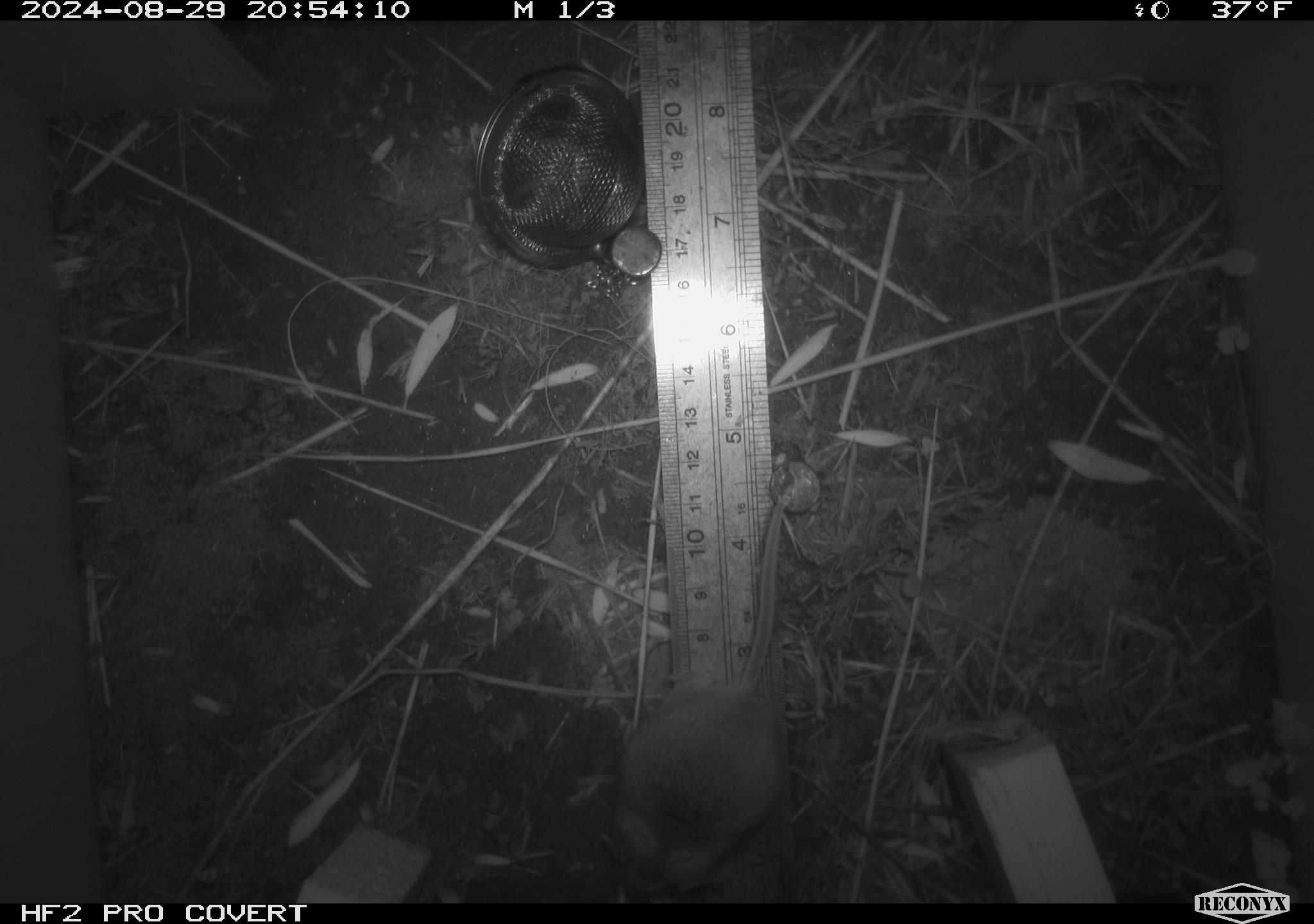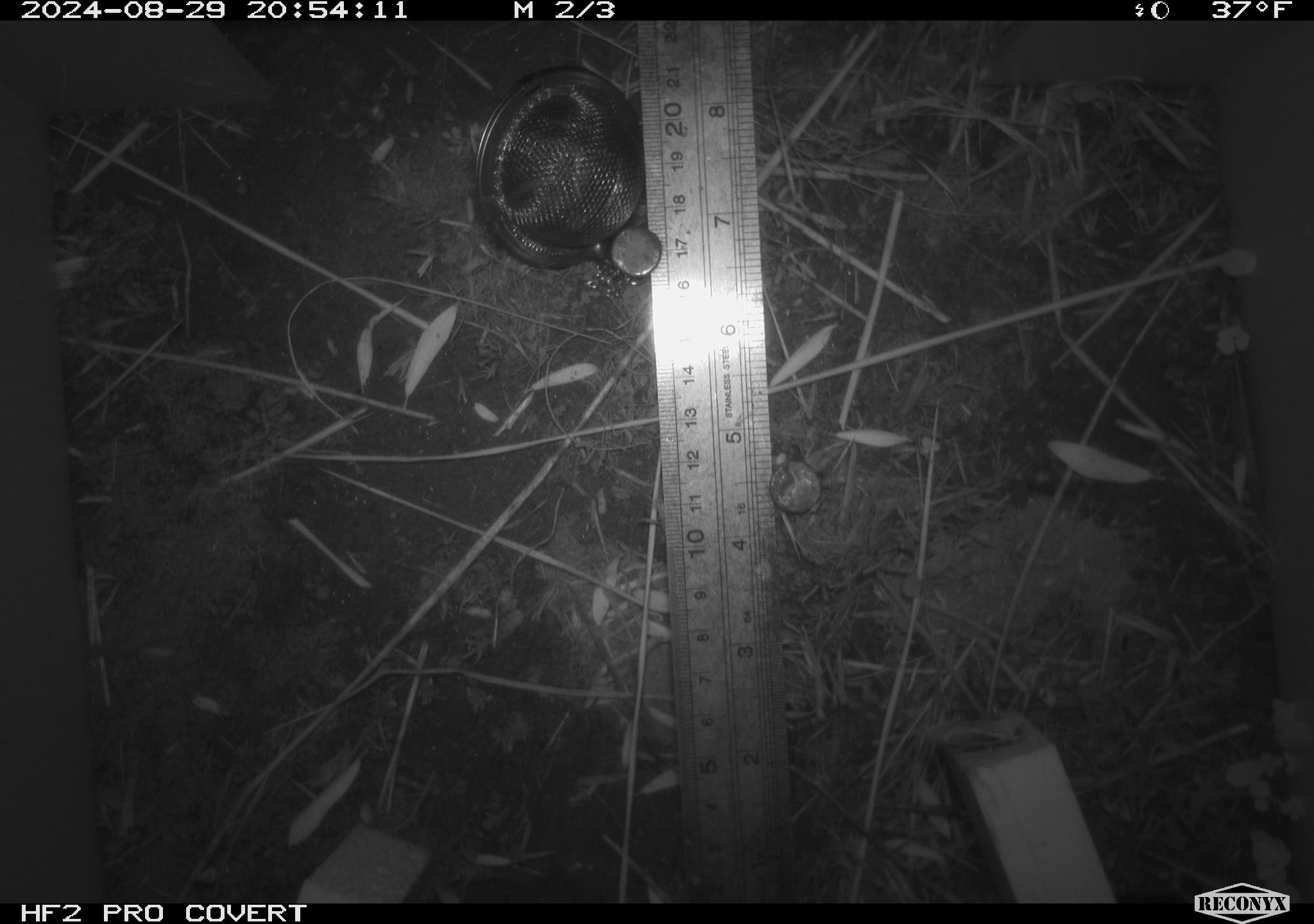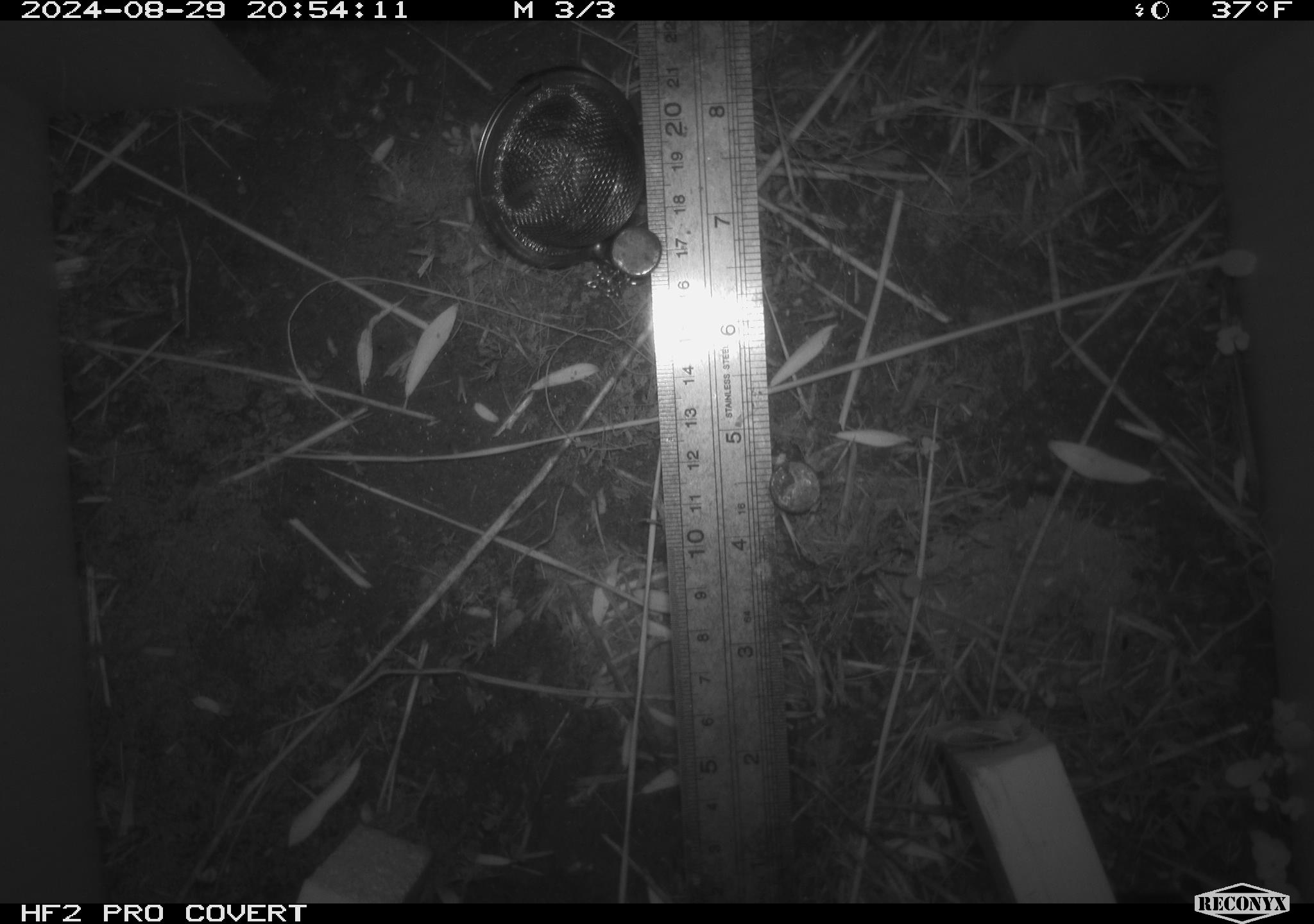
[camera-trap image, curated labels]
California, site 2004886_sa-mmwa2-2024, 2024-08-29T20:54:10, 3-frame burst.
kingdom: Animalia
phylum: Chordata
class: Mammalia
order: Rodentia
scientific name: Rodentia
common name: mouse species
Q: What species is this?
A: Mouse species (Rodentia).